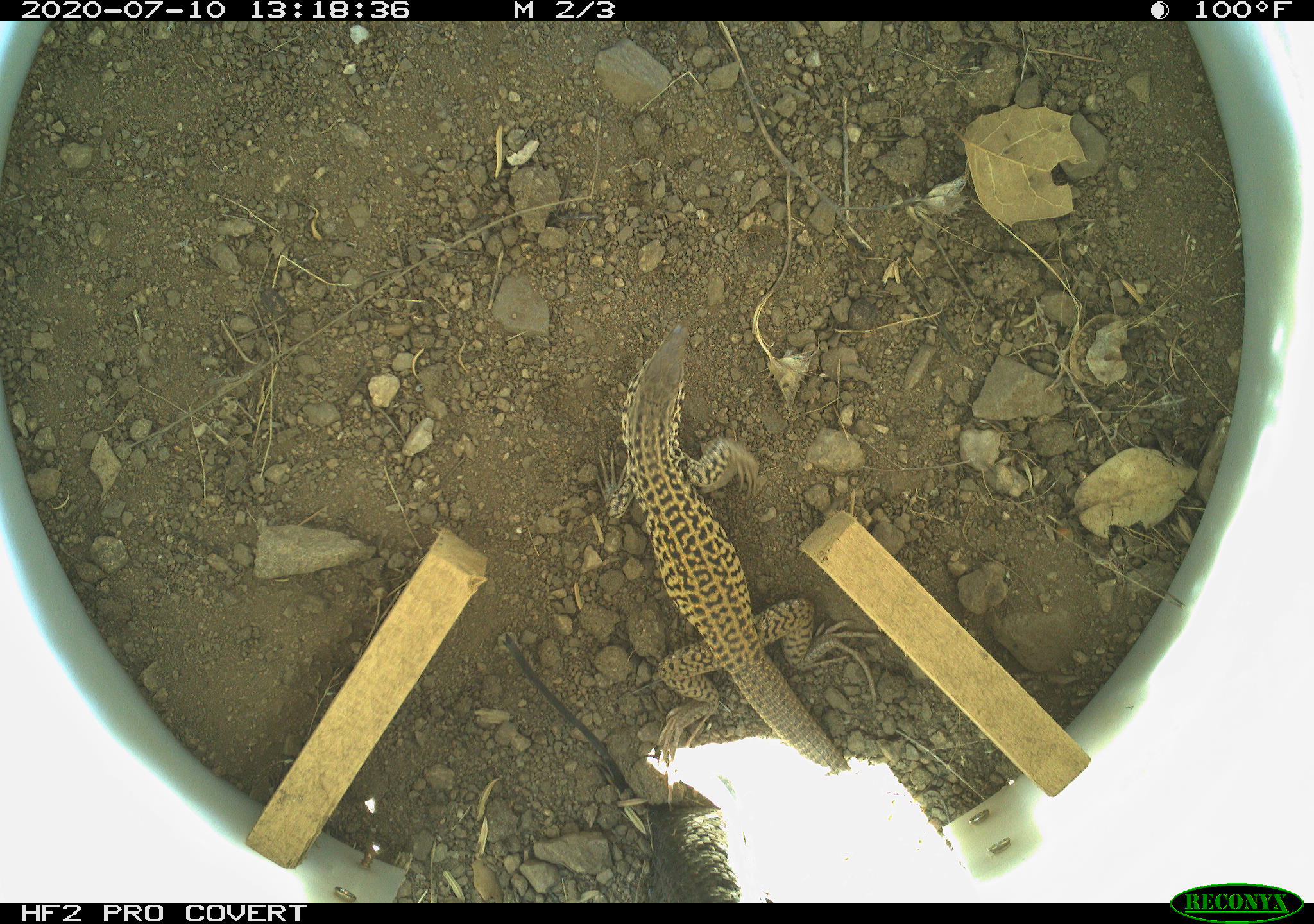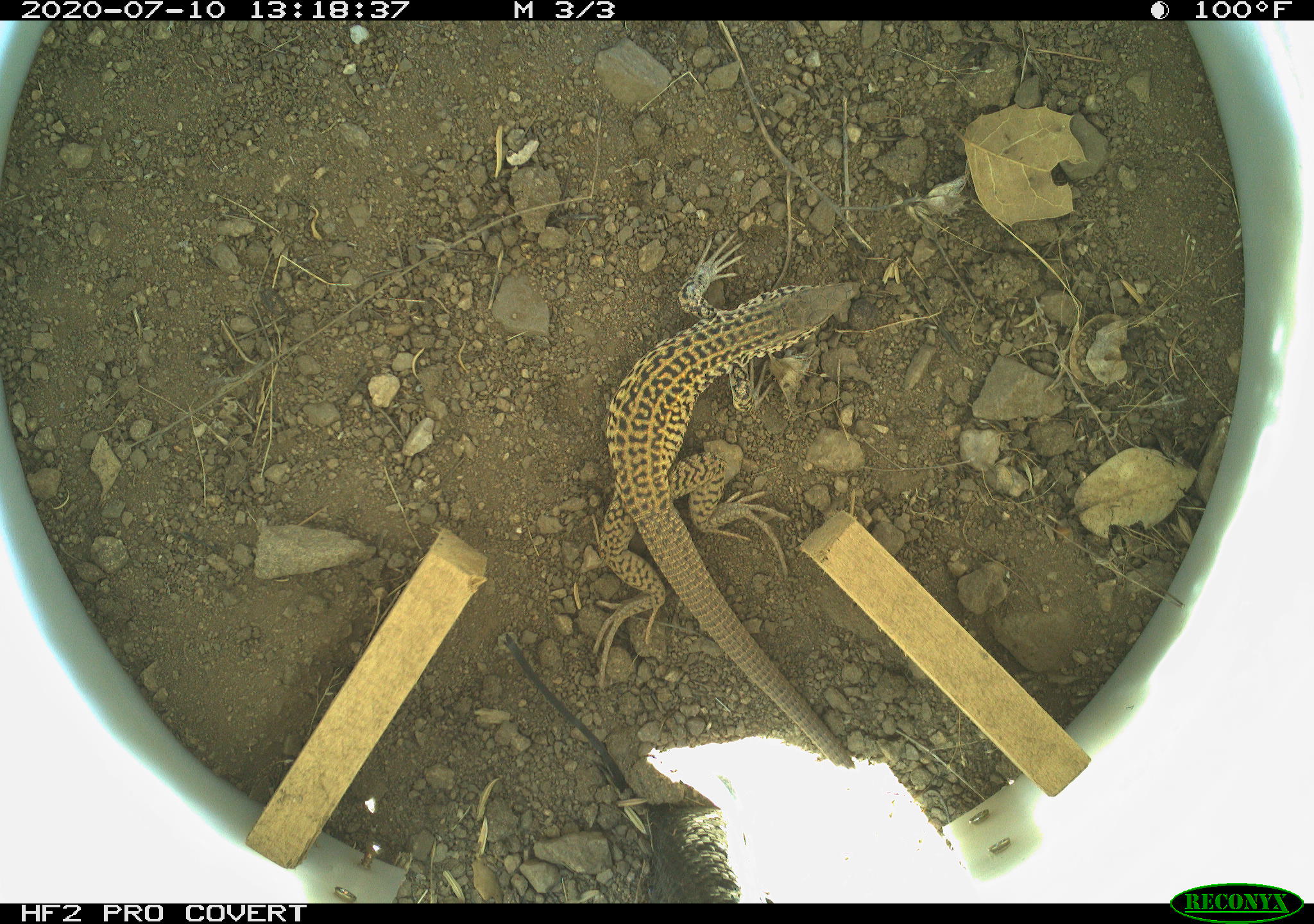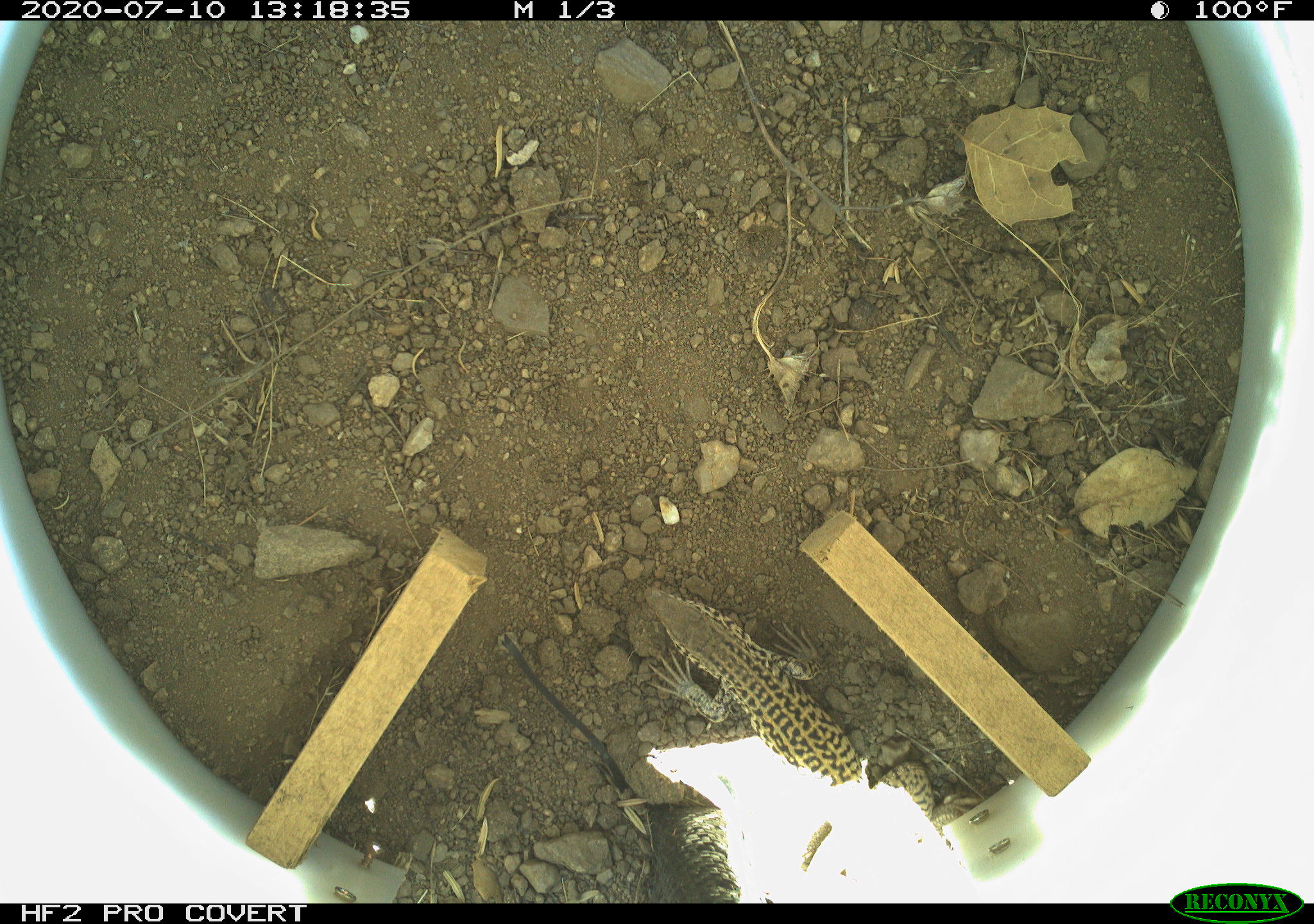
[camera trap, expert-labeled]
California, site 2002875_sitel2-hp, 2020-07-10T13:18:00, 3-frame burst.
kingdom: Animalia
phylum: Chordata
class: Reptilia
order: Squamata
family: Teiidae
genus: Aspidoscelis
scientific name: Aspidoscelis tigris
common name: western whiptail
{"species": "western whiptail (Aspidoscelis tigris)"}